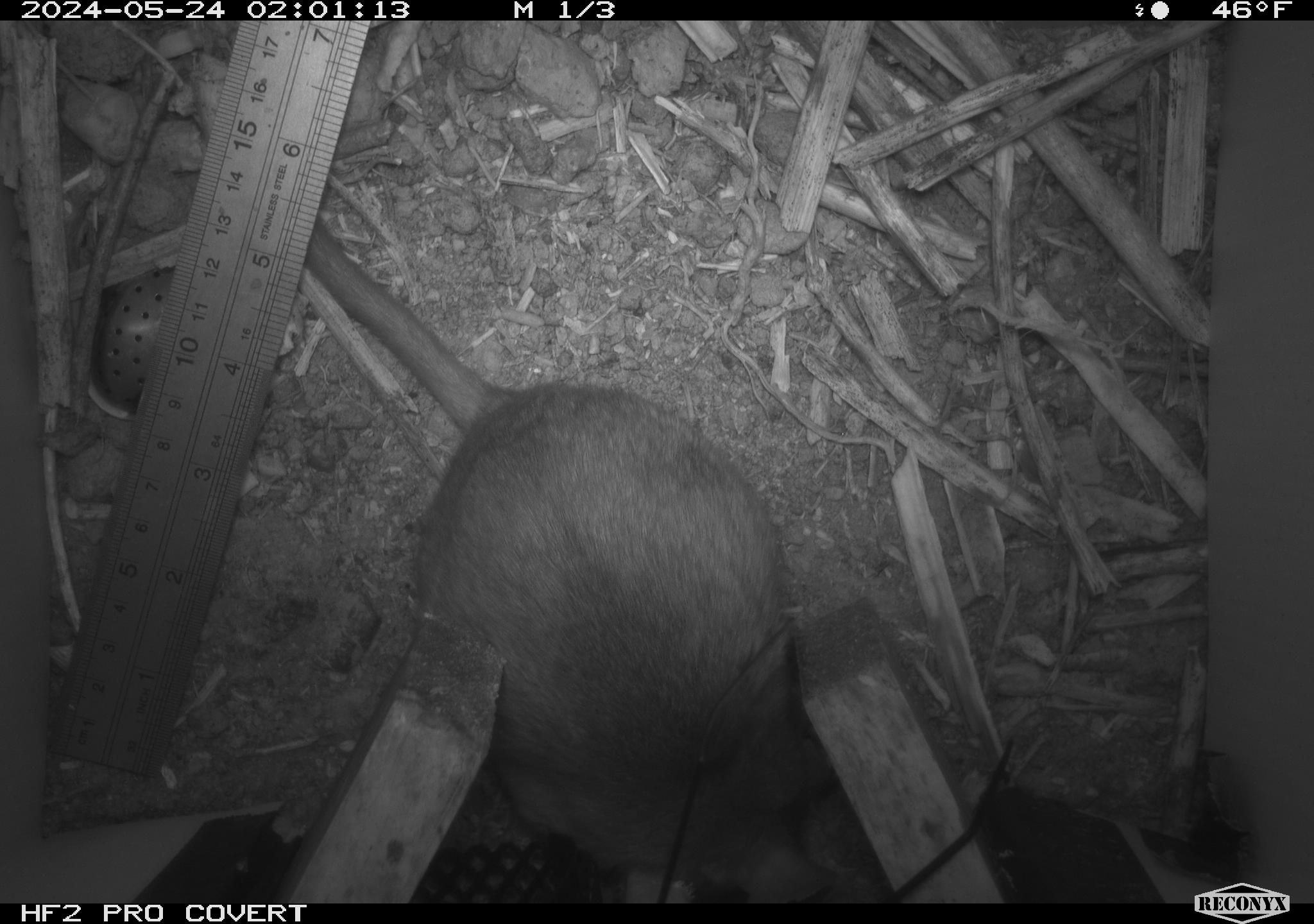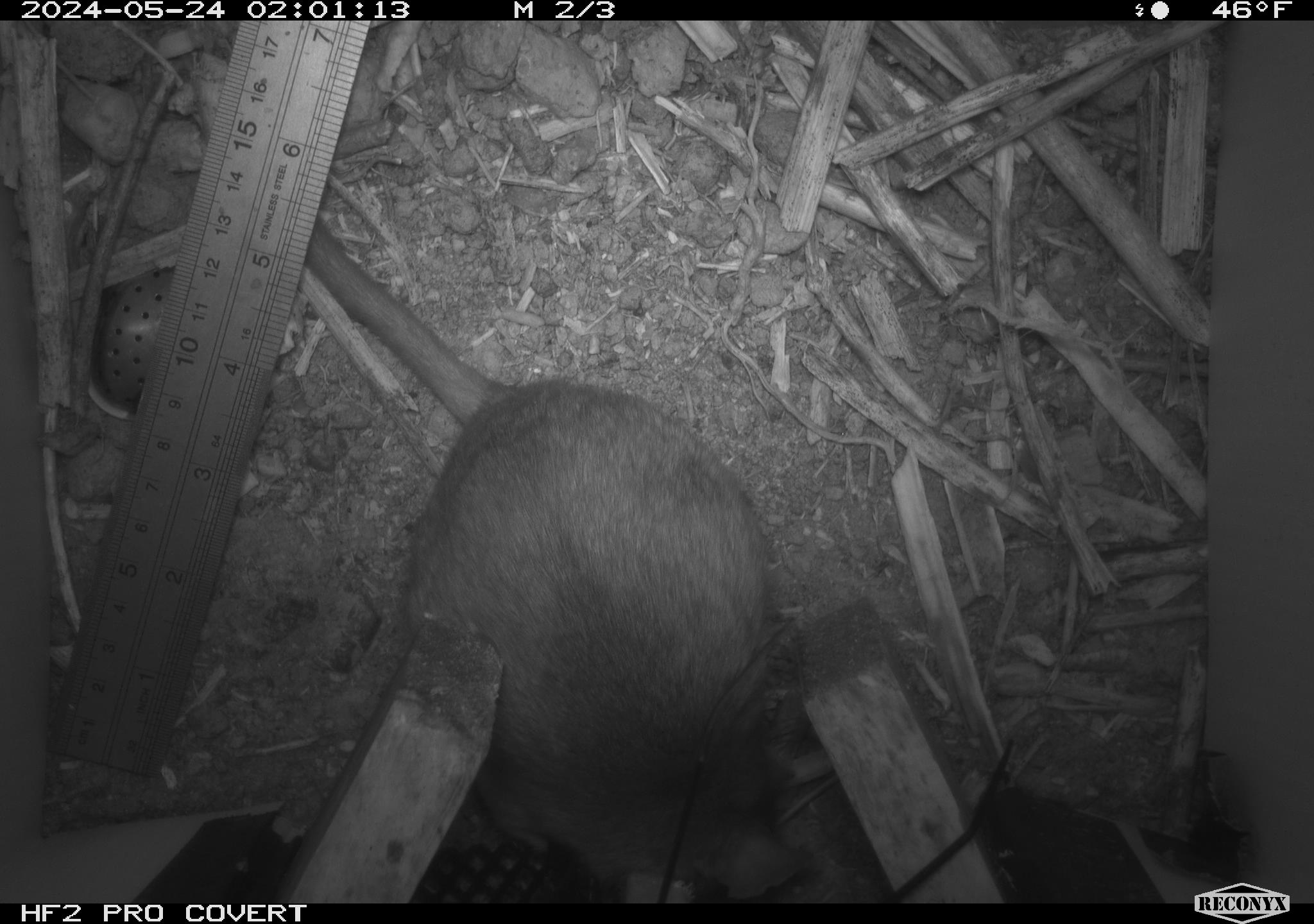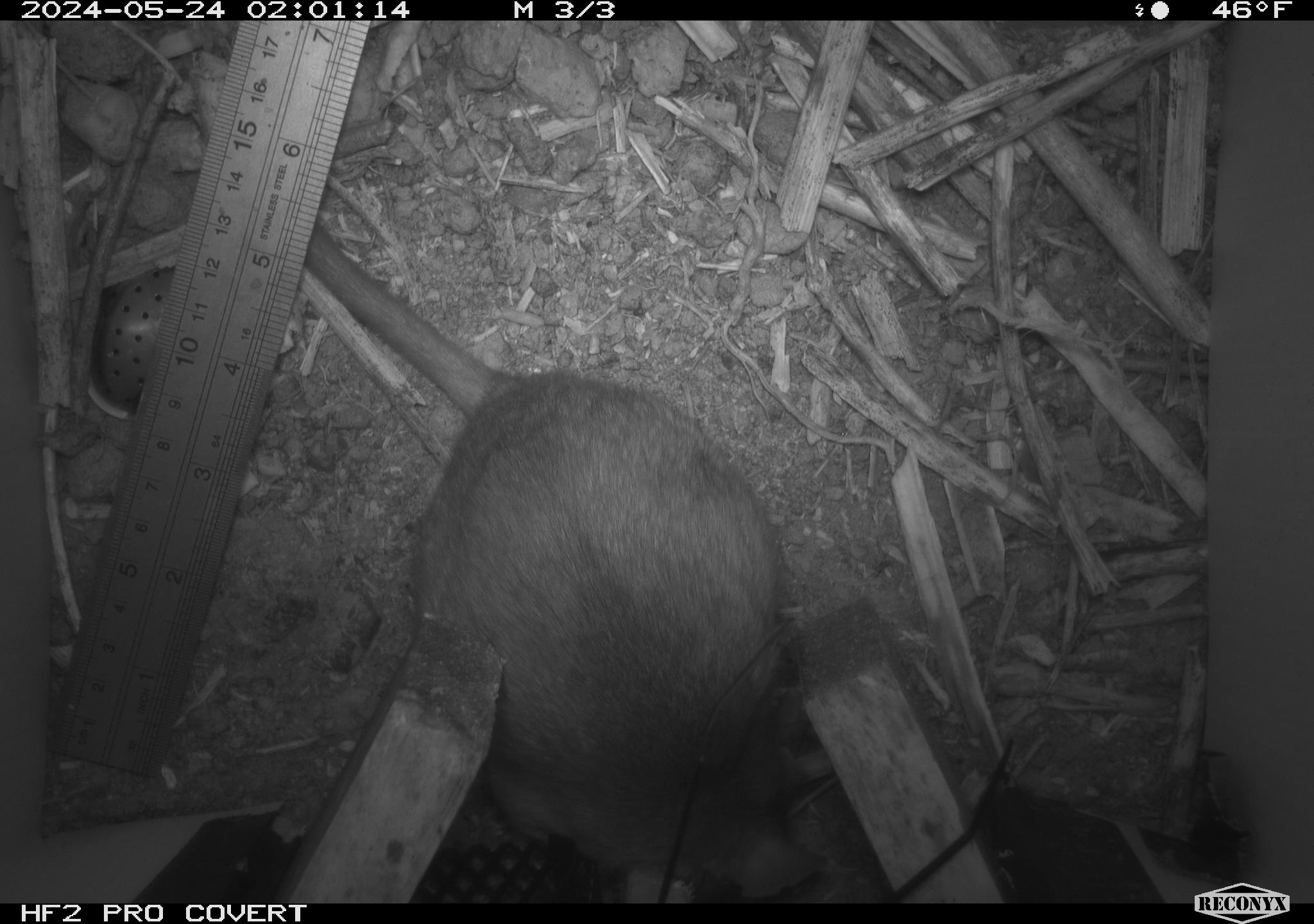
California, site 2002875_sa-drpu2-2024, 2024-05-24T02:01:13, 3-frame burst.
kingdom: Animalia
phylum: Chordata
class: Mammalia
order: Rodentia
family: Cricetidae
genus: Neotoma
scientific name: Neotoma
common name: pack rat or woodrat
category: neotoma species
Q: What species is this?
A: Neotoma species (pack rat or woodrat) (Neotoma).